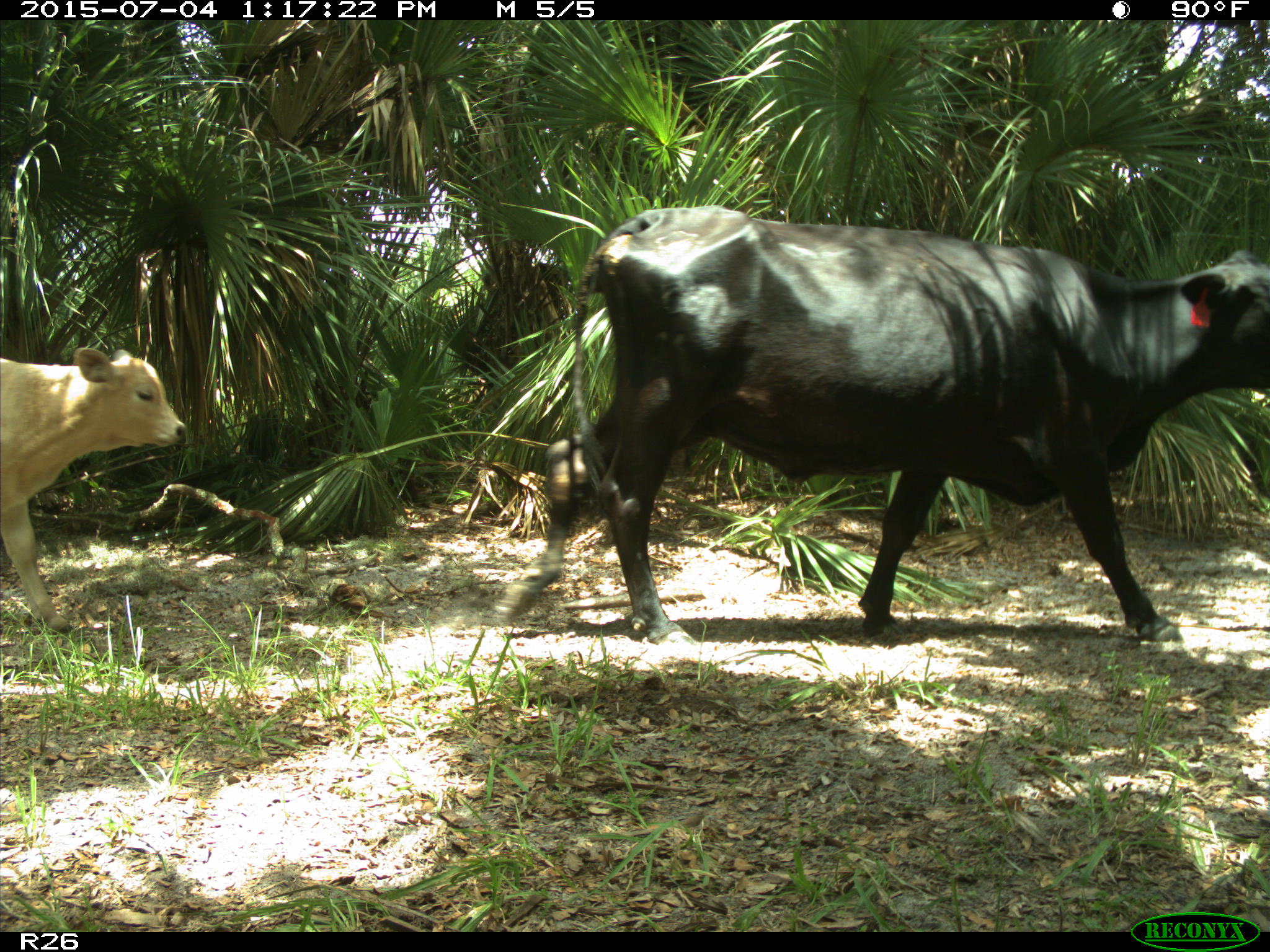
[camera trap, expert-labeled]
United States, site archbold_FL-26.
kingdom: Animalia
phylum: Chordata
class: Mammalia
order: Artiodactyla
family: Bovidae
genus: Bos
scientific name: Bos taurus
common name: domestic cow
Bos taurus (domestic cow).